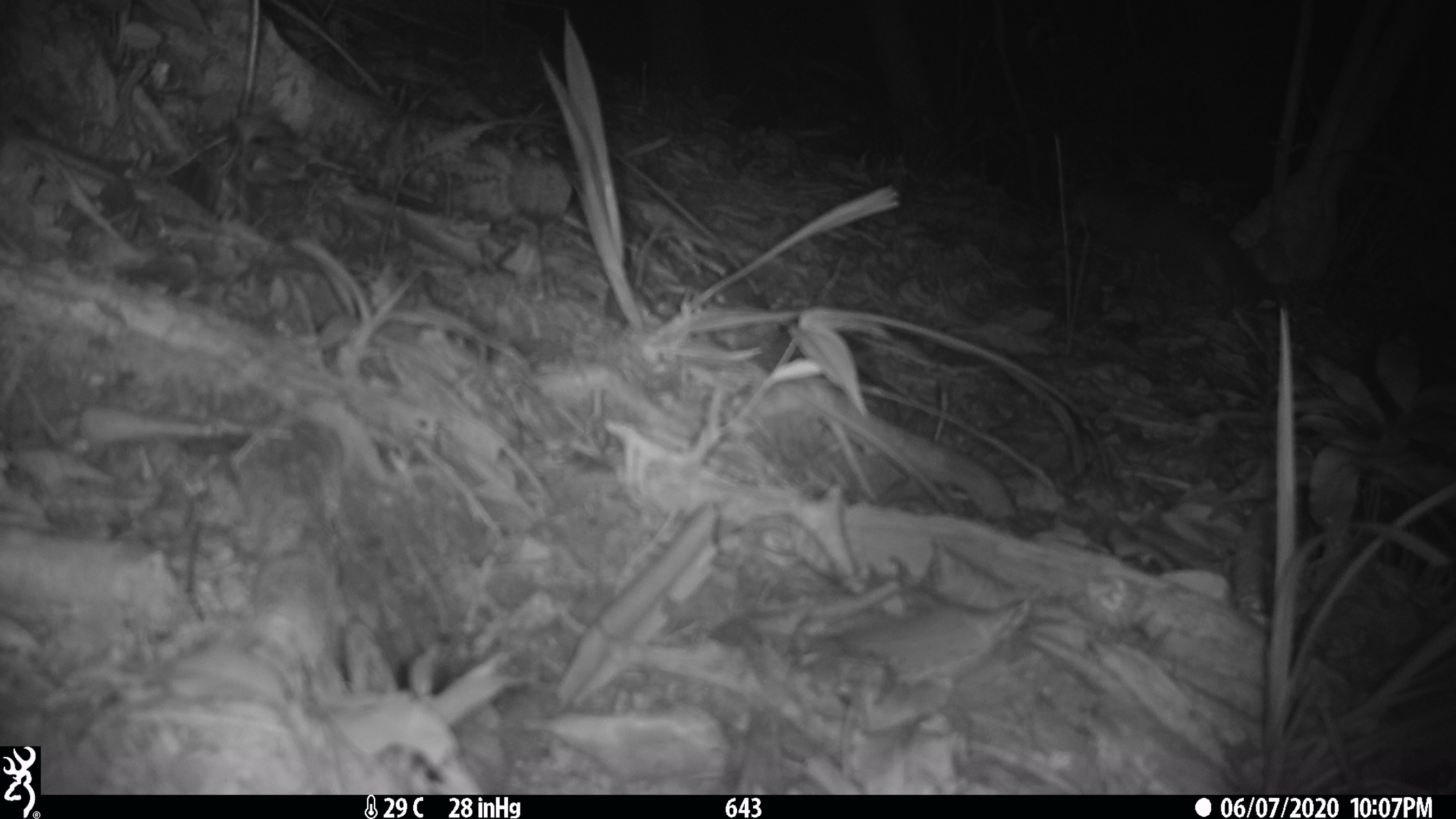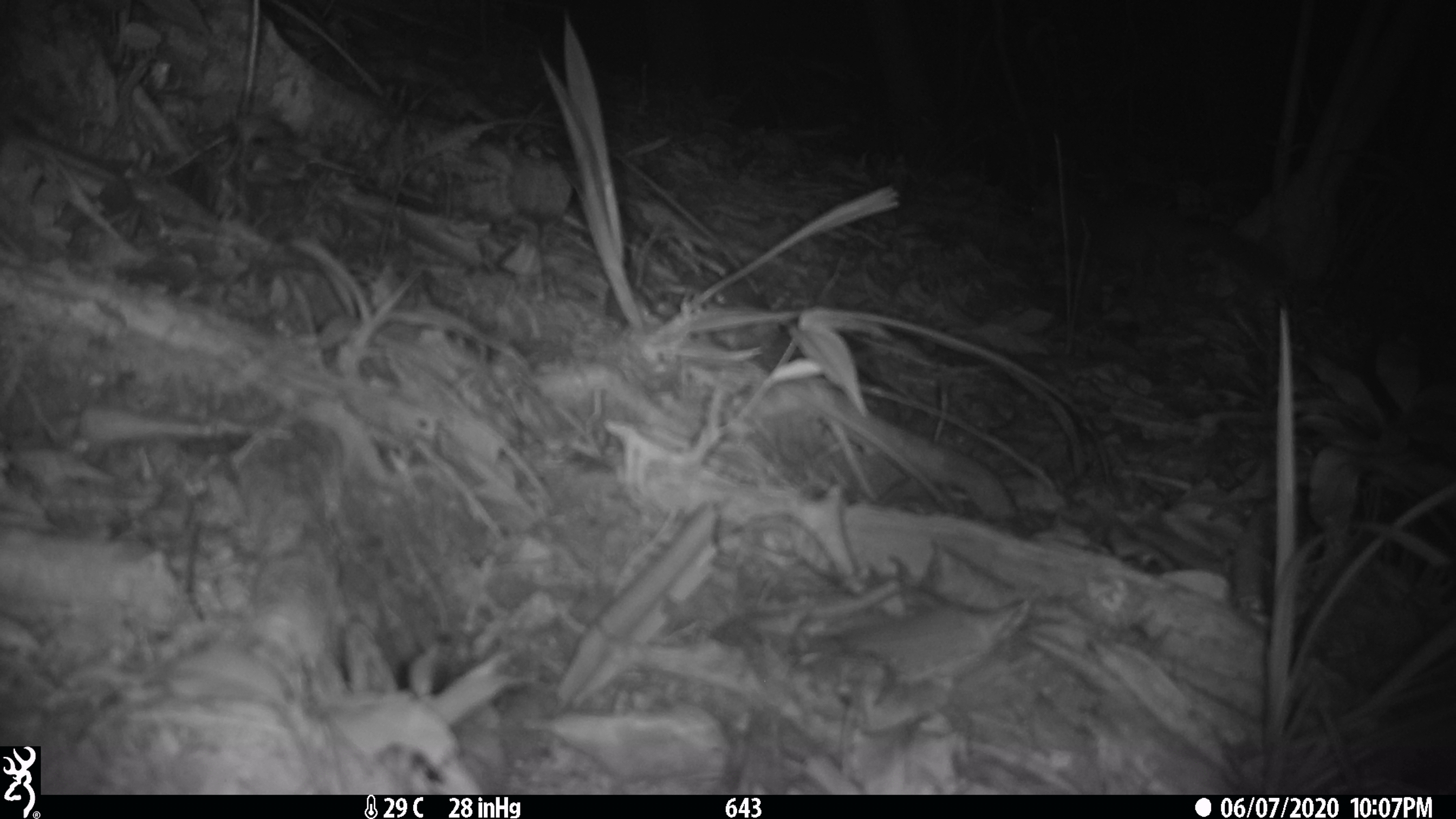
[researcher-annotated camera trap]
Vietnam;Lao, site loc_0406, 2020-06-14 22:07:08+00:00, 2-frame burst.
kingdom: Animalia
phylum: Chordata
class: Mammalia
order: Carnivora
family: Mustelidae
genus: Melogale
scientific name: Melogale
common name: ferret badger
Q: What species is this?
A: Ferret badger (Melogale).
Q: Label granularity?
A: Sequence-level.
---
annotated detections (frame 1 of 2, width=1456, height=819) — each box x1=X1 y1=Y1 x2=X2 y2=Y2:
ferret badger: x1=1066 y1=176 x2=1280 y2=316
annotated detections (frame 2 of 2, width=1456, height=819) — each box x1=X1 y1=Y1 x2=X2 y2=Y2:
ferret badger: x1=1026 y1=175 x2=1289 y2=290